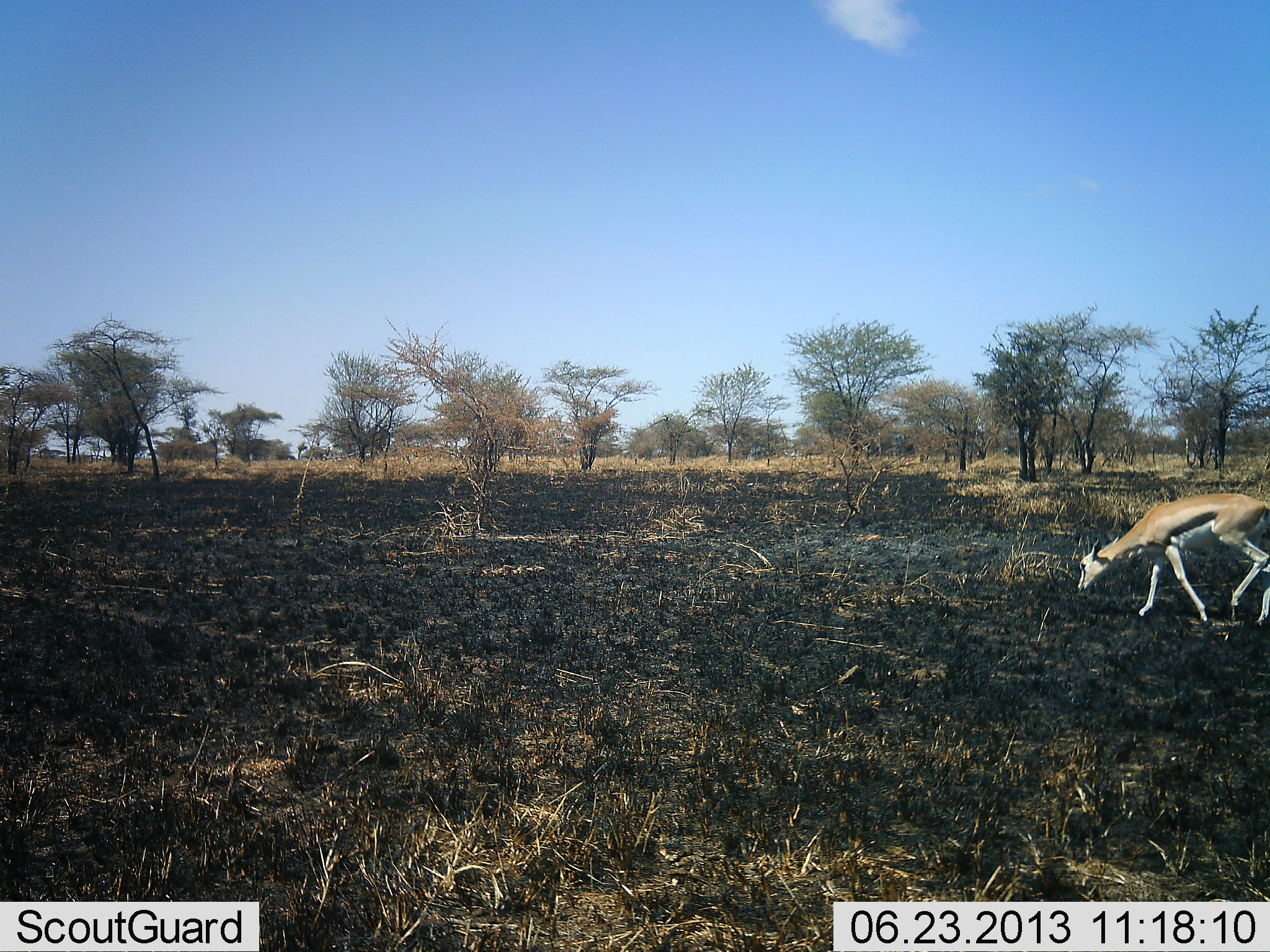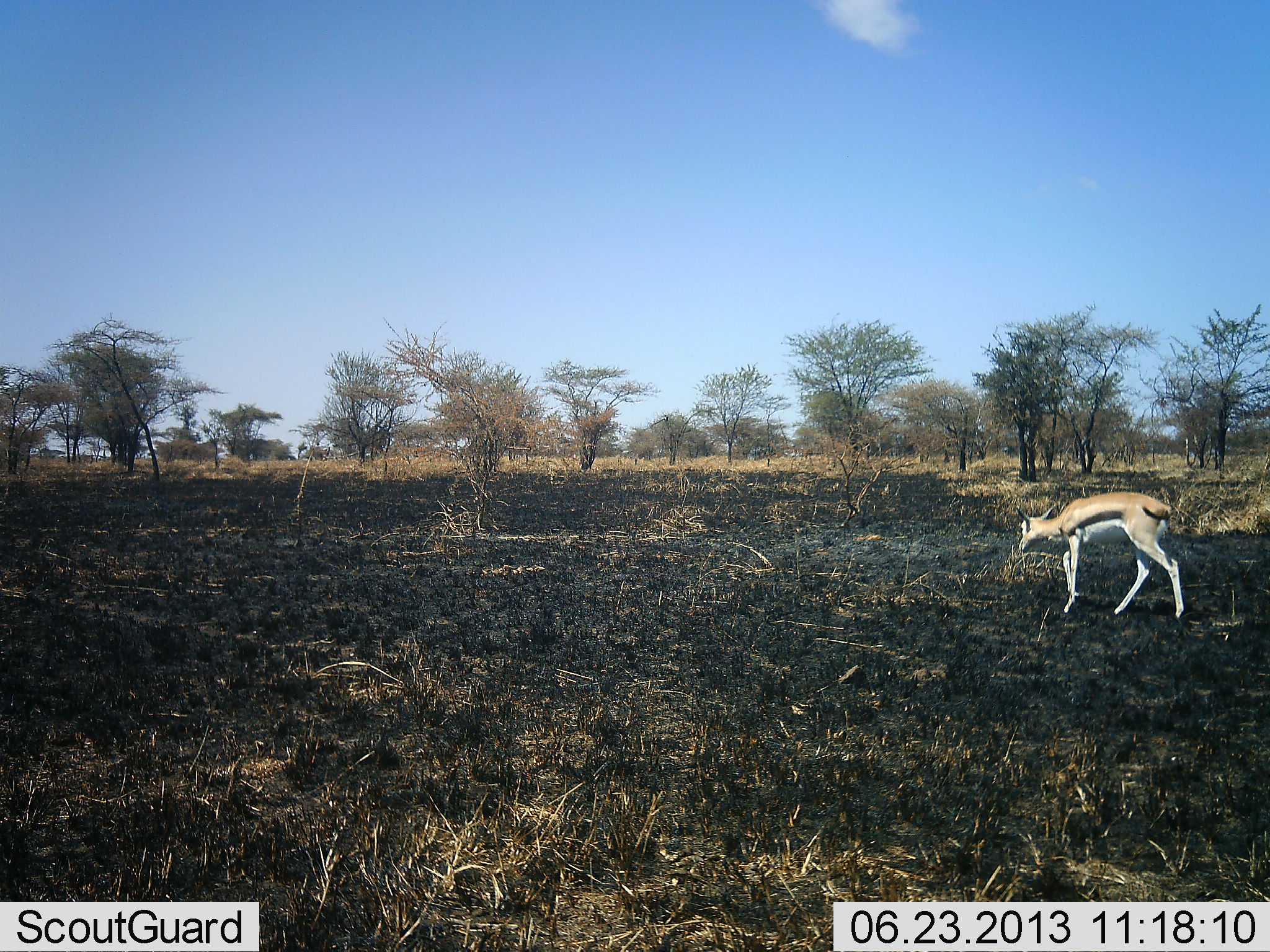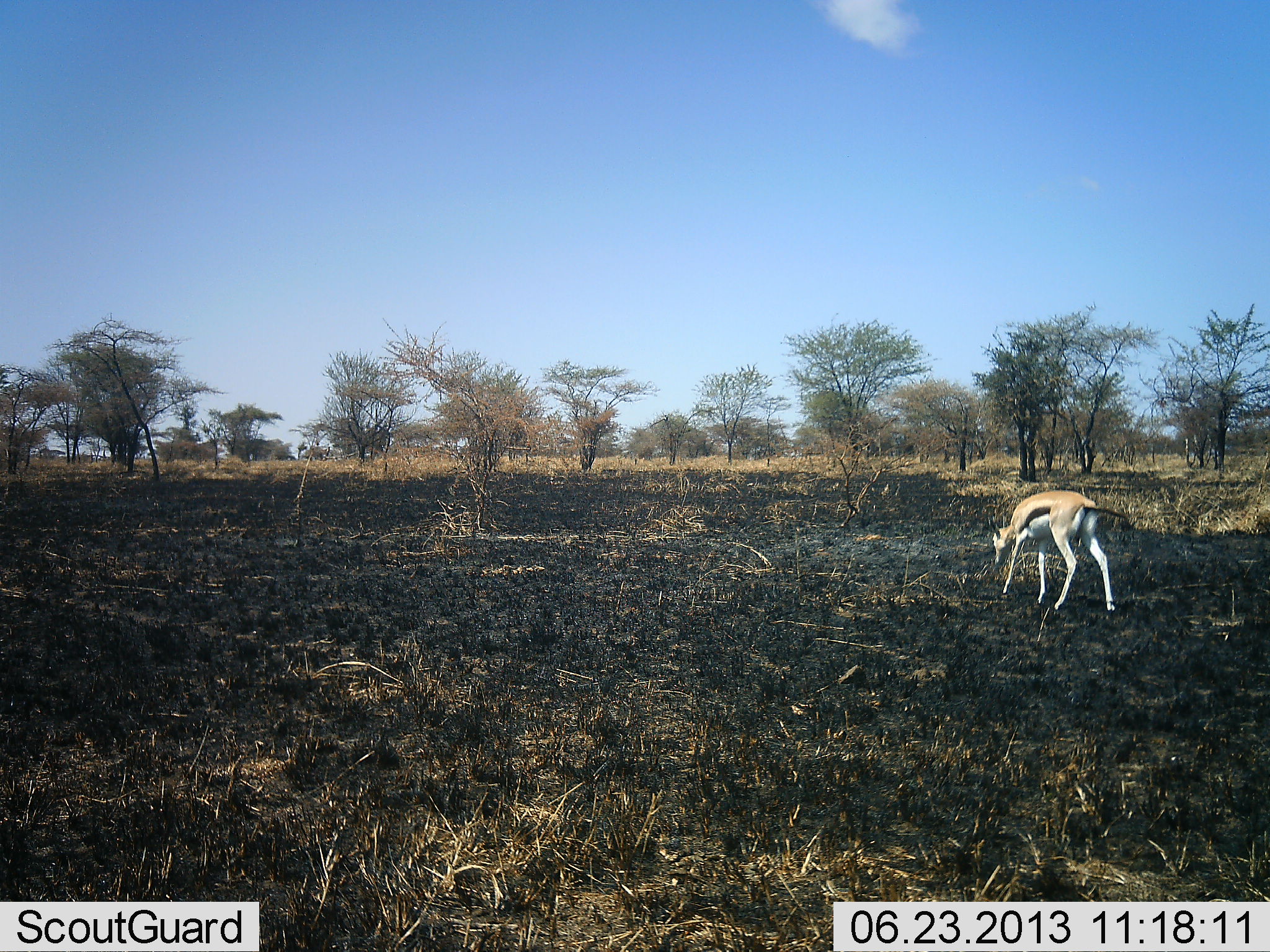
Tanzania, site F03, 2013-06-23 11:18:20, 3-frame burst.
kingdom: Animalia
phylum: Chordata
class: Mammalia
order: Artiodactyla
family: Bovidae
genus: Eudorcas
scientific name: Eudorcas thomsonii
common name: thomson's gazelle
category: gazellethomsons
Gazellethomsons (thomson's gazelle) (Eudorcas thomsonii), count 1. Behavior (volunteer vote fractions): standing 0%, resting 0%, moving 91%, interacting 0%. Young present (vote fraction): 0%. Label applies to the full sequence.